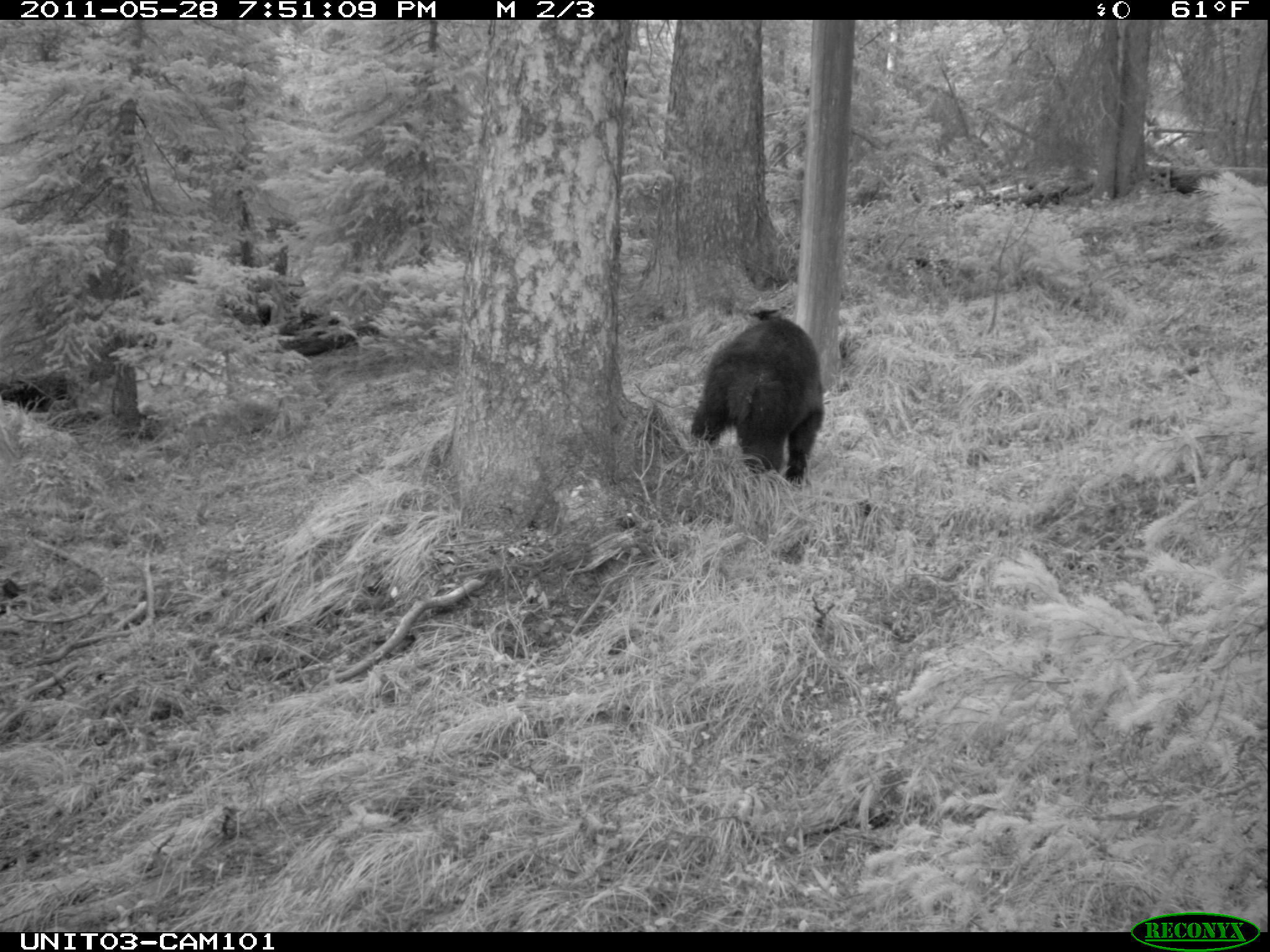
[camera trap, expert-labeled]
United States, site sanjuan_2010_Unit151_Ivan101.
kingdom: Animalia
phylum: Chordata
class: Mammalia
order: Carnivora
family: Ursidae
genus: Ursus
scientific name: Ursus americanus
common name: american black bear